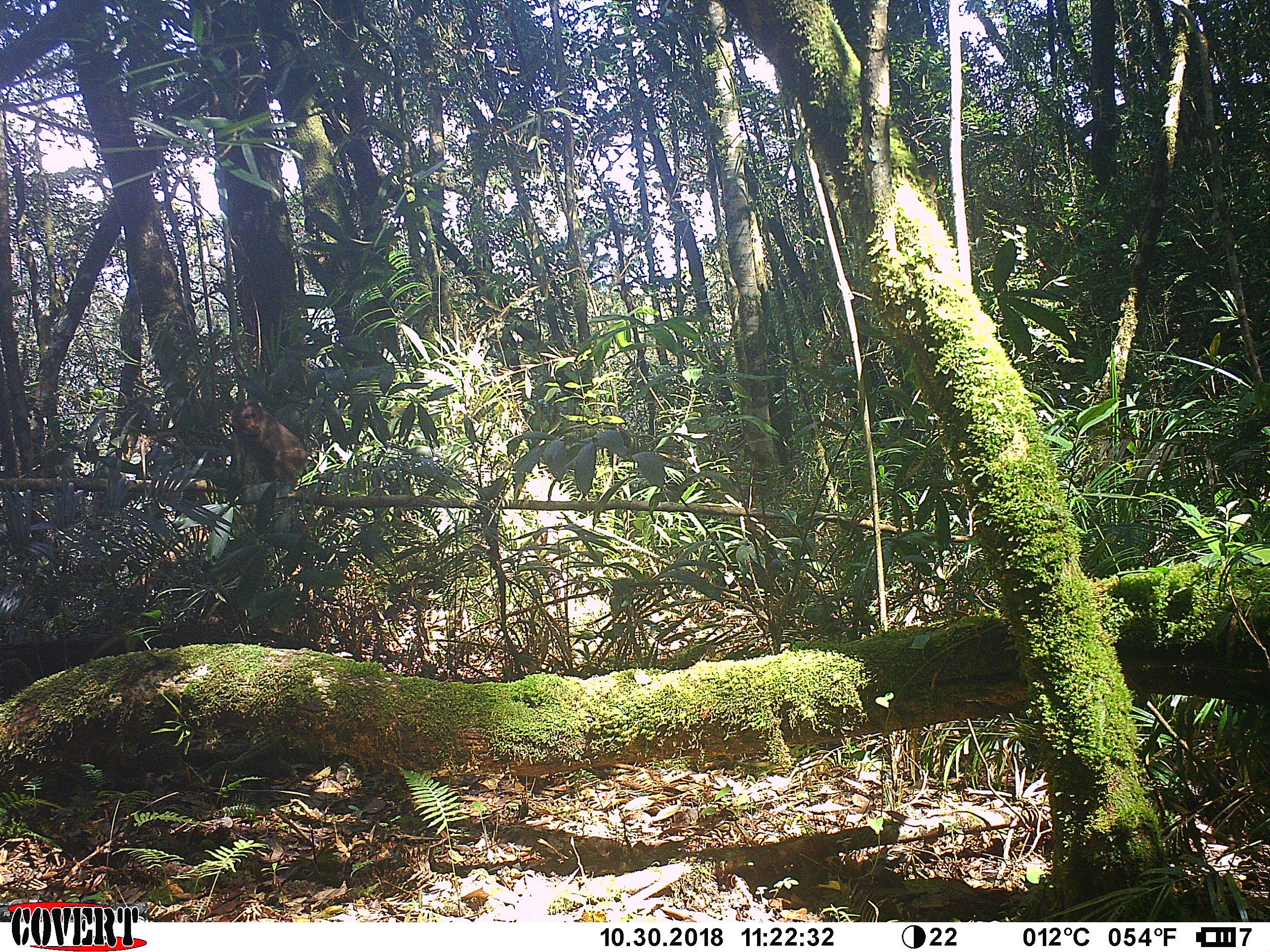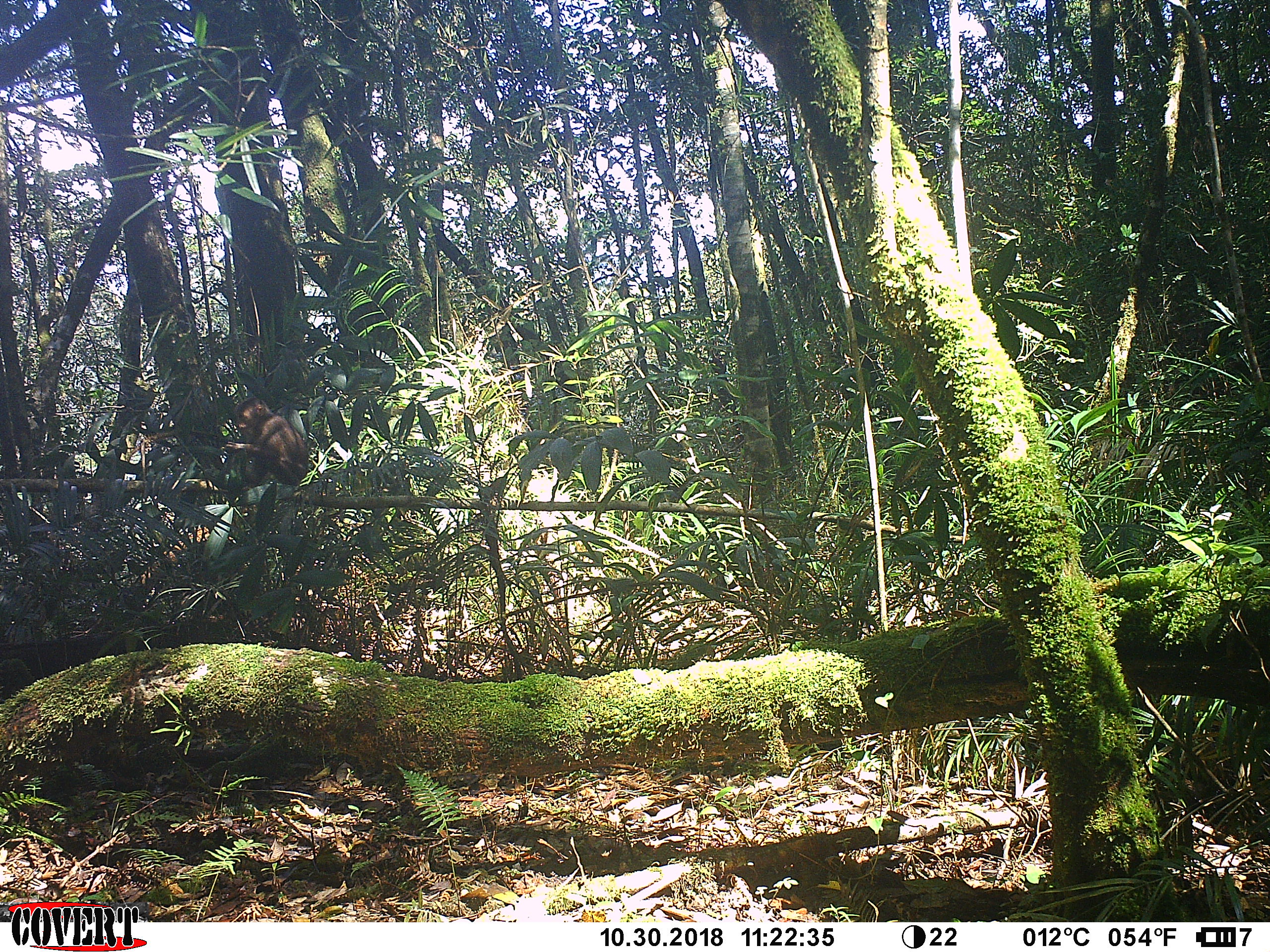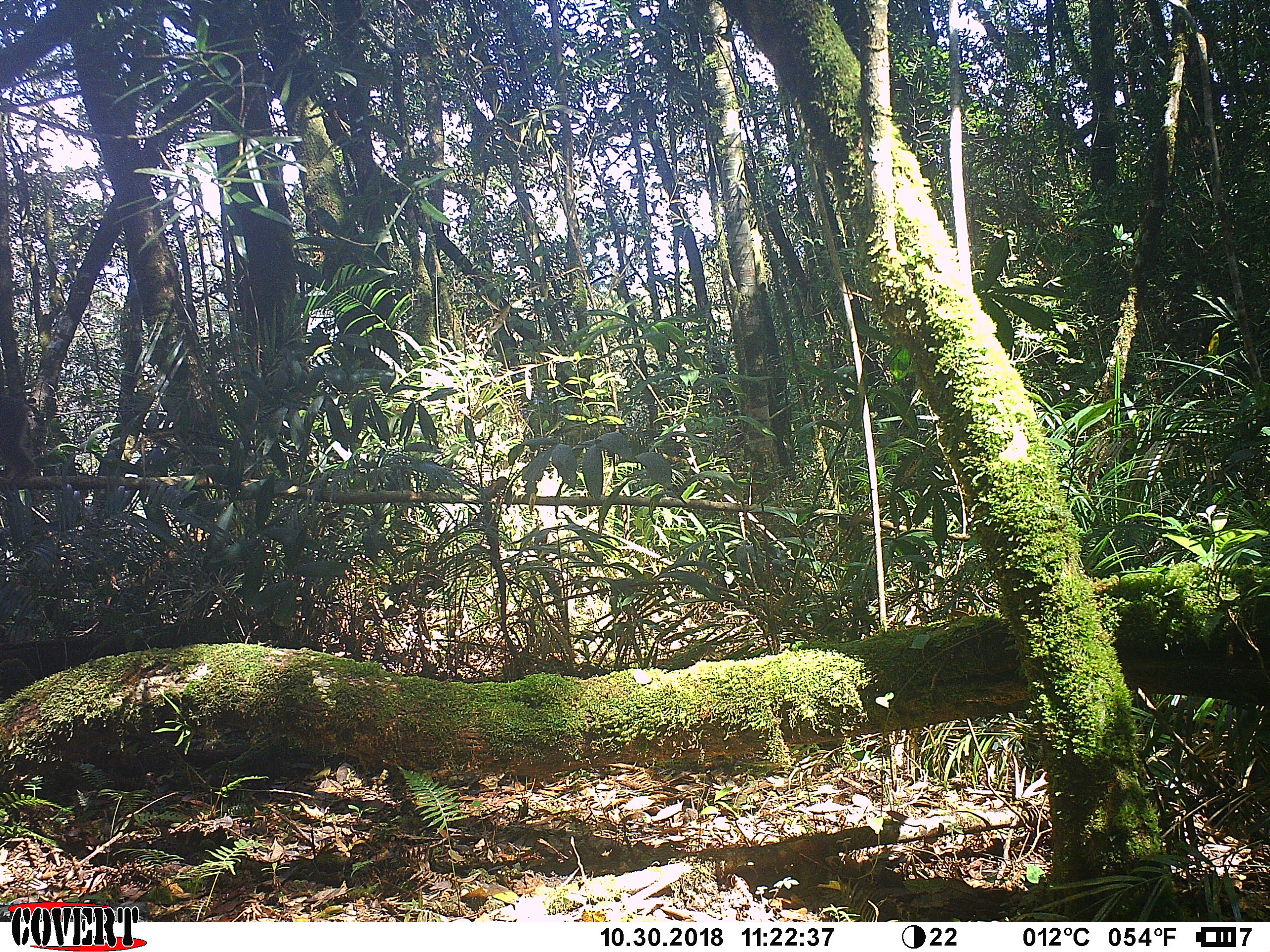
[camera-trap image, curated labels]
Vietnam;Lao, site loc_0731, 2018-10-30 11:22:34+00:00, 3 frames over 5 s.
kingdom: Animalia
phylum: Chordata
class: Mammalia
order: Primates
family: Cercopithecidae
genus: Macaca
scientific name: Macaca arctoides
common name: stump-tailed macaque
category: stump tailed macaque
Stump tailed macaque (stump-tailed macaque) (Macaca arctoides). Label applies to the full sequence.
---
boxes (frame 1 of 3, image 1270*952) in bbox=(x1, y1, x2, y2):
stump tailed macaque: bbox=(227, 398, 306, 492)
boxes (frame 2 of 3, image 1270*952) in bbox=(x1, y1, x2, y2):
stump tailed macaque: bbox=(225, 396, 309, 486)